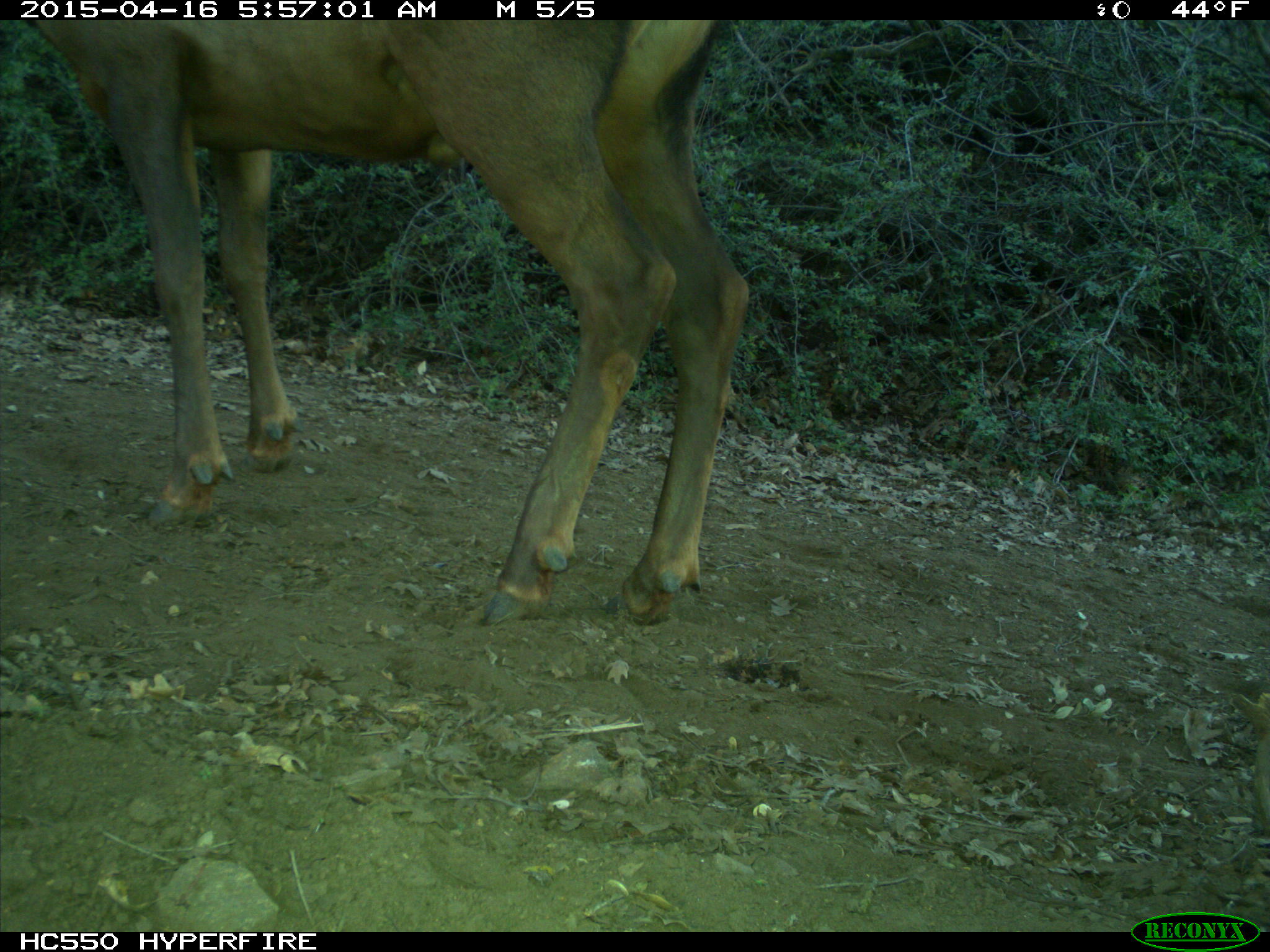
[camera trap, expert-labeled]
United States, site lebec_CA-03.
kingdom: Animalia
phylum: Chordata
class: Mammalia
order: Artiodactyla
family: Cervidae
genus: Cervus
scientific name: Cervus canadensis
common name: elk